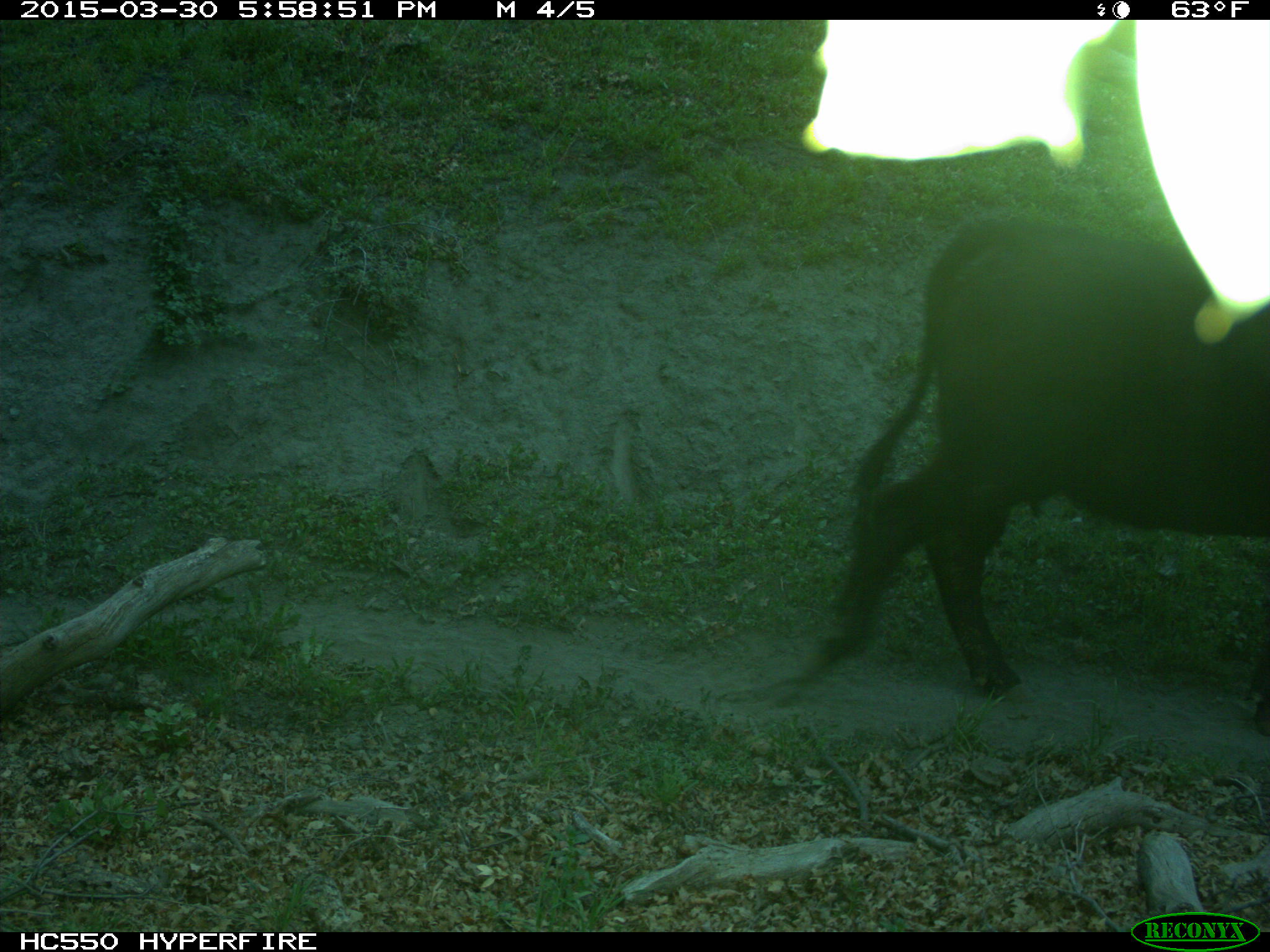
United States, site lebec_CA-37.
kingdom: Animalia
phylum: Chordata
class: Mammalia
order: Artiodactyla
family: Bovidae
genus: Bos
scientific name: Bos taurus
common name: domestic cow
Bos taurus (domestic cow).